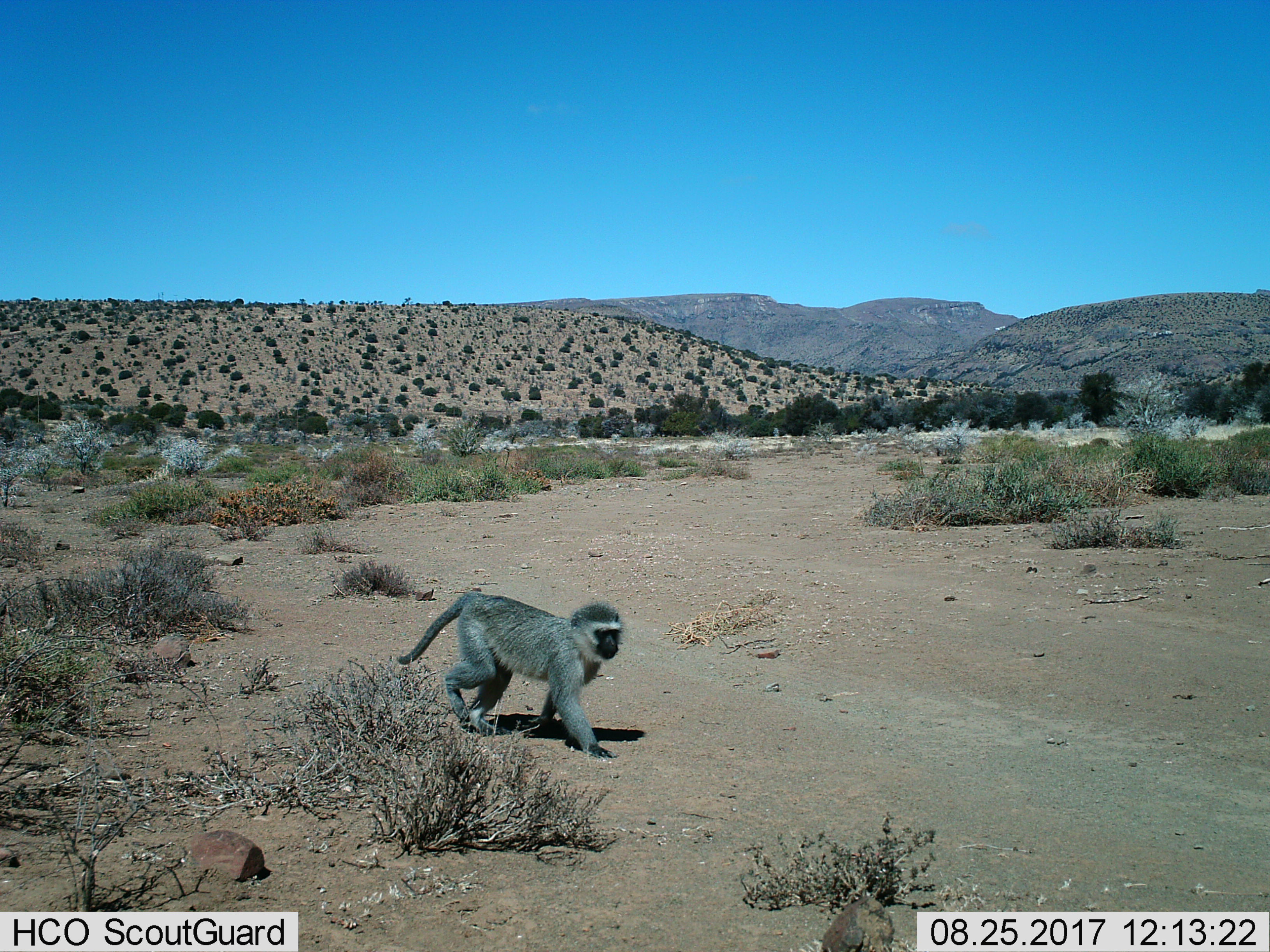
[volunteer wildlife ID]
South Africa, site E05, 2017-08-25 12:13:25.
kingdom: Animalia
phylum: Chordata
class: Mammalia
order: Primates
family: Cercopithecidae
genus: Chlorocebus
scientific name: Chlorocebus pygerythrus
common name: vervet monkey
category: monkeyvervet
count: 1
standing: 0%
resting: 0%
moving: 100%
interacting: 0%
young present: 0%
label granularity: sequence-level